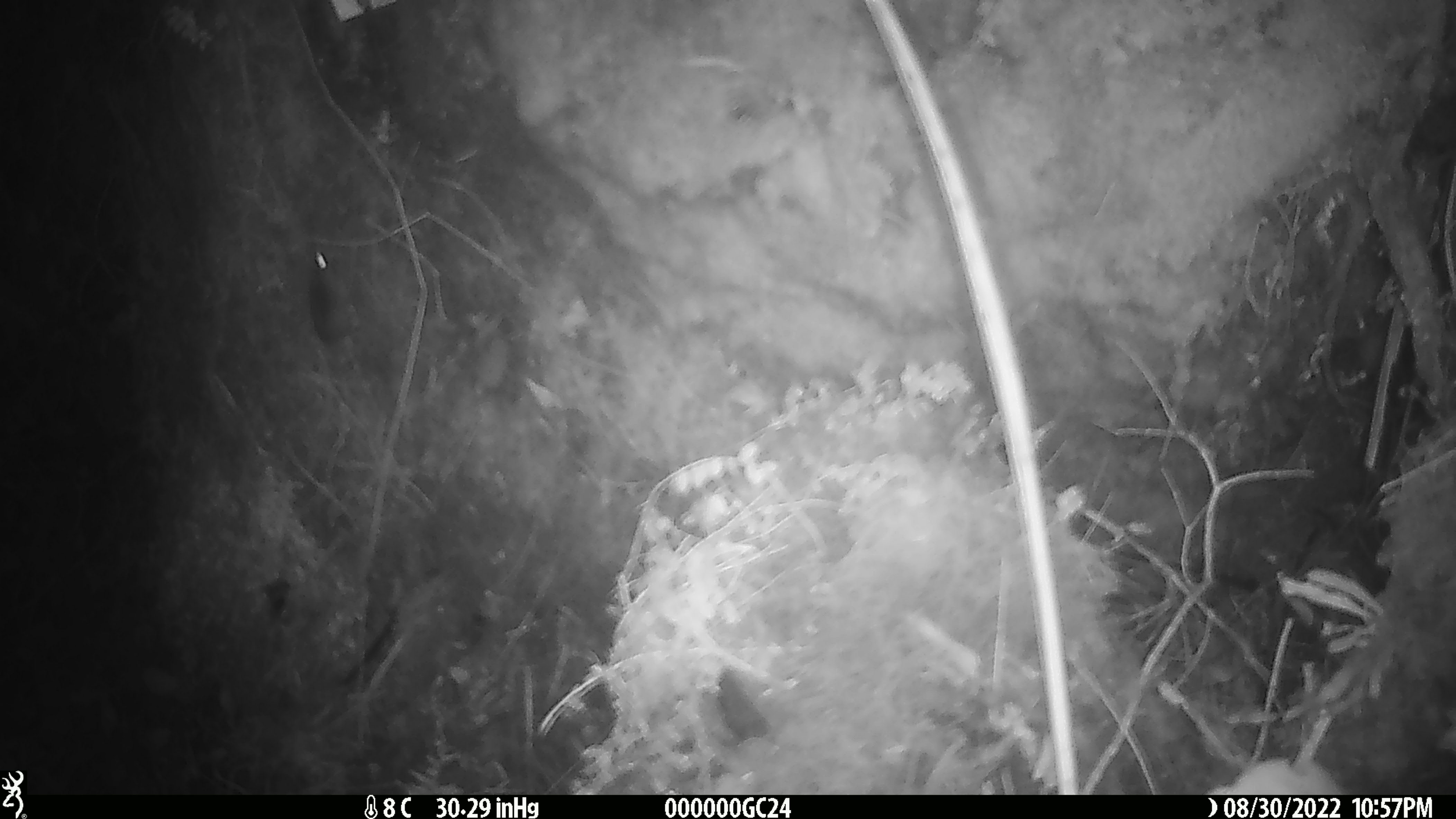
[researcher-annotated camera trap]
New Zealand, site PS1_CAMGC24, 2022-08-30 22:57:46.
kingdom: Animalia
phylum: Chordata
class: Mammalia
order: Rodentia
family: Muridae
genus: Mus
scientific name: Mus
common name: mouse